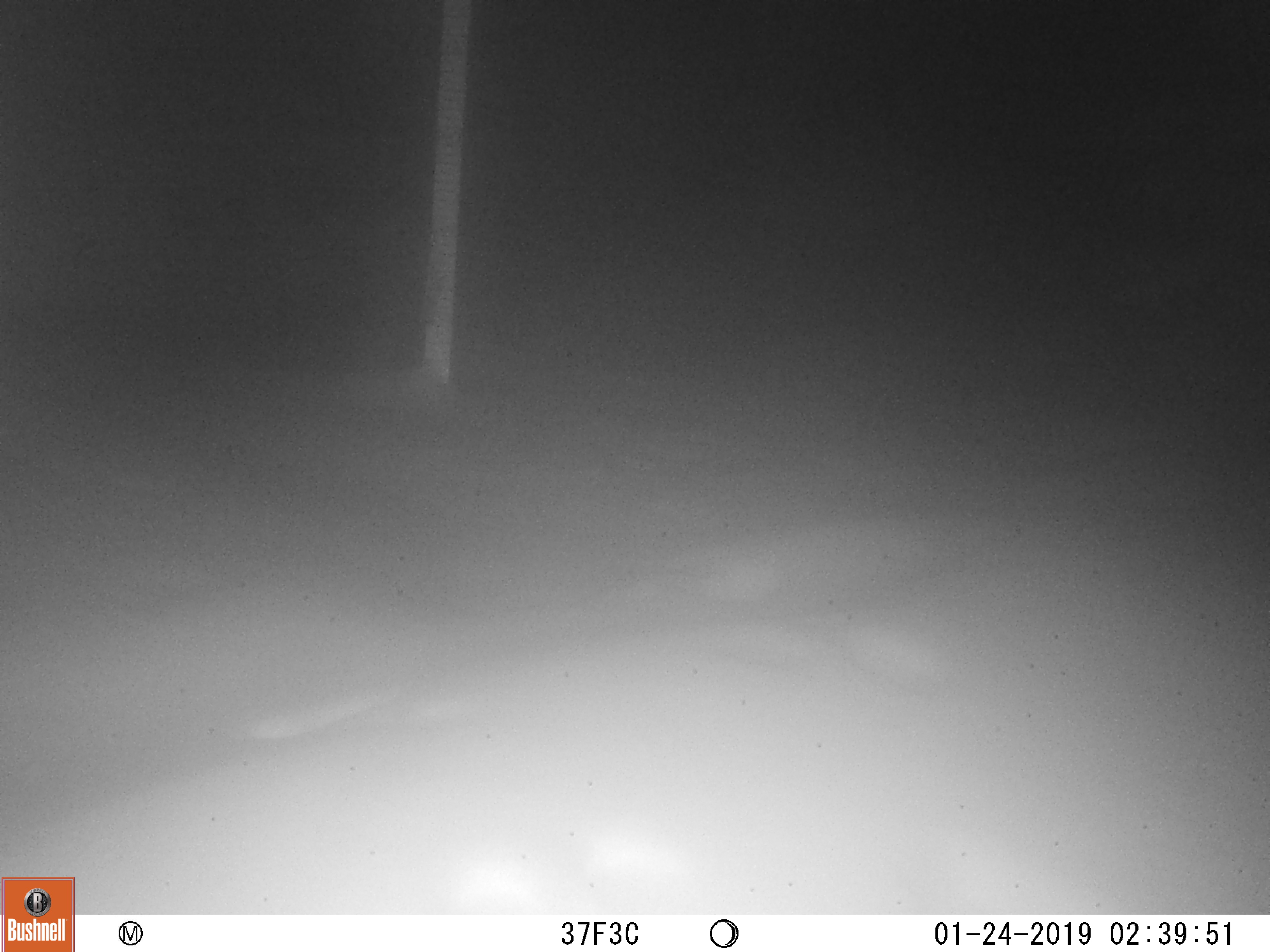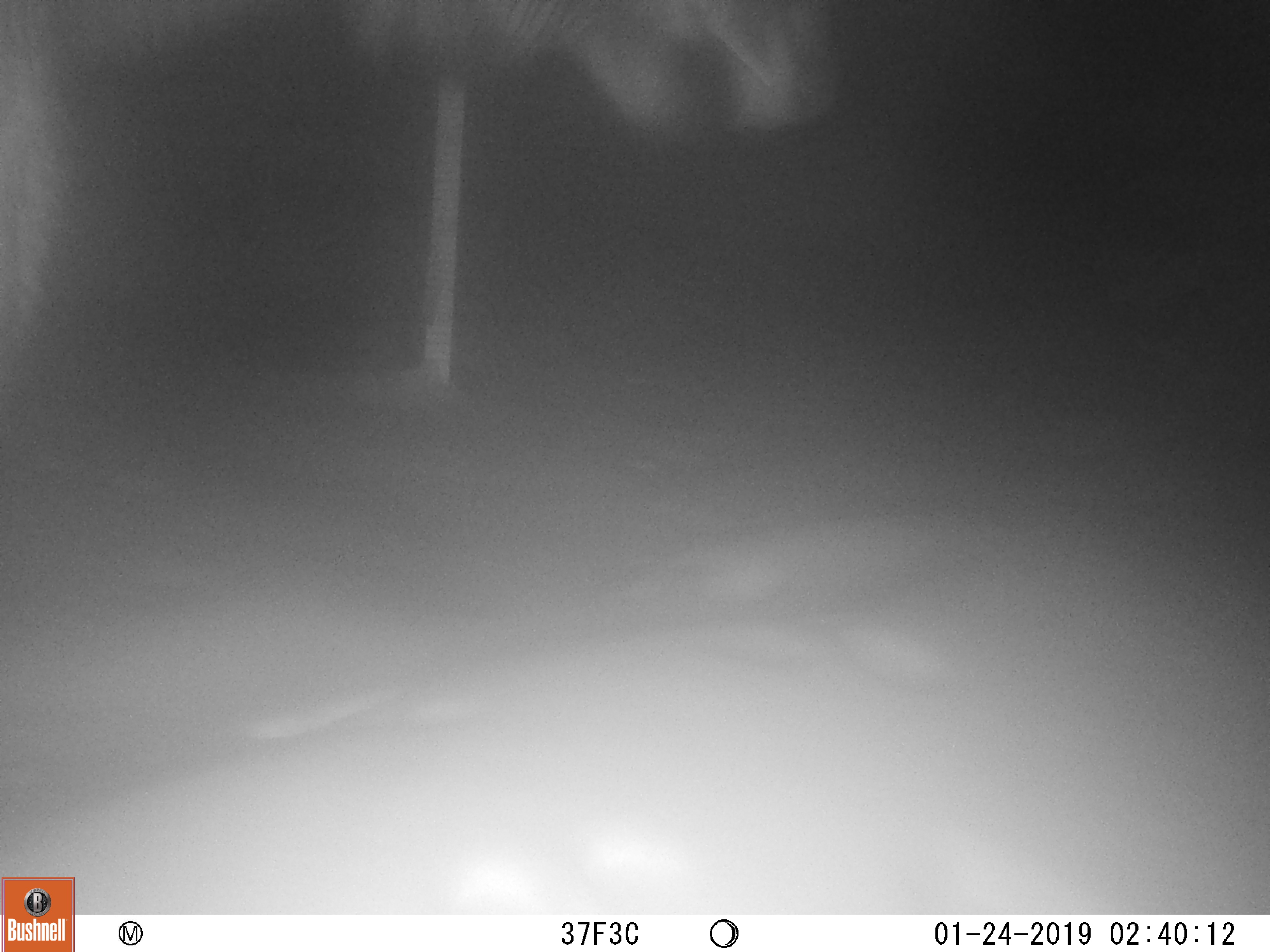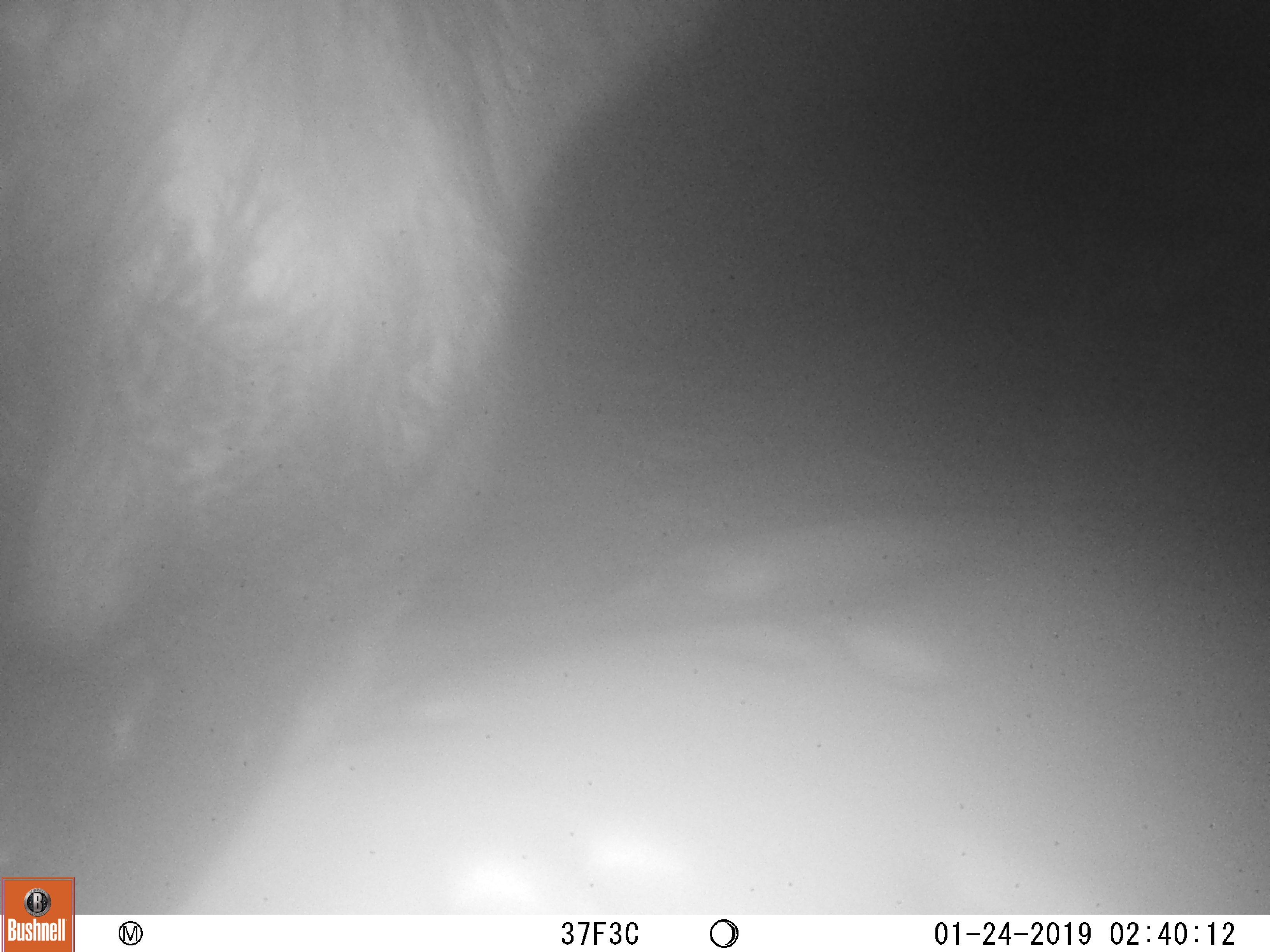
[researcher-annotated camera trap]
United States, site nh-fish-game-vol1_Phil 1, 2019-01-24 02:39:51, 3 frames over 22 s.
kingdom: Animalia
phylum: Chordata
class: Mammalia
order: Artiodactyla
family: Cervidae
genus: Alces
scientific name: Alces alces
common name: moose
Moose (Alces alces).